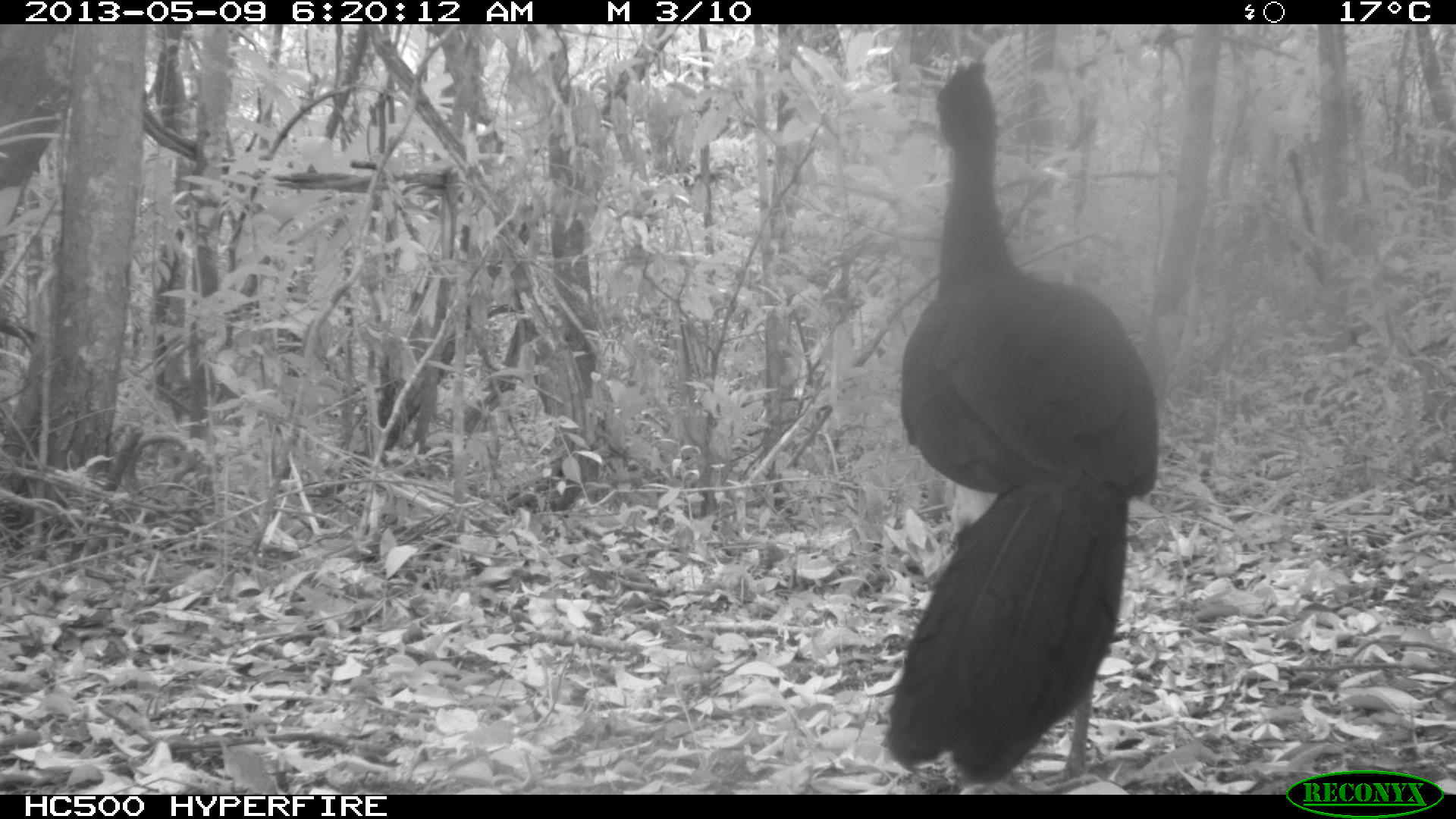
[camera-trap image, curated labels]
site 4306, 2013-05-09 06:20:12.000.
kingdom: Animalia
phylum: Chordata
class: Aves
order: Galliformes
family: Cracidae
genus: Crax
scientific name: Crax rubra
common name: great curassow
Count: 1.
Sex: male.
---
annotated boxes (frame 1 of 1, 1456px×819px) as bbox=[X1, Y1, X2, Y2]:
crax rubra: bbox=[880, 55, 1159, 793]